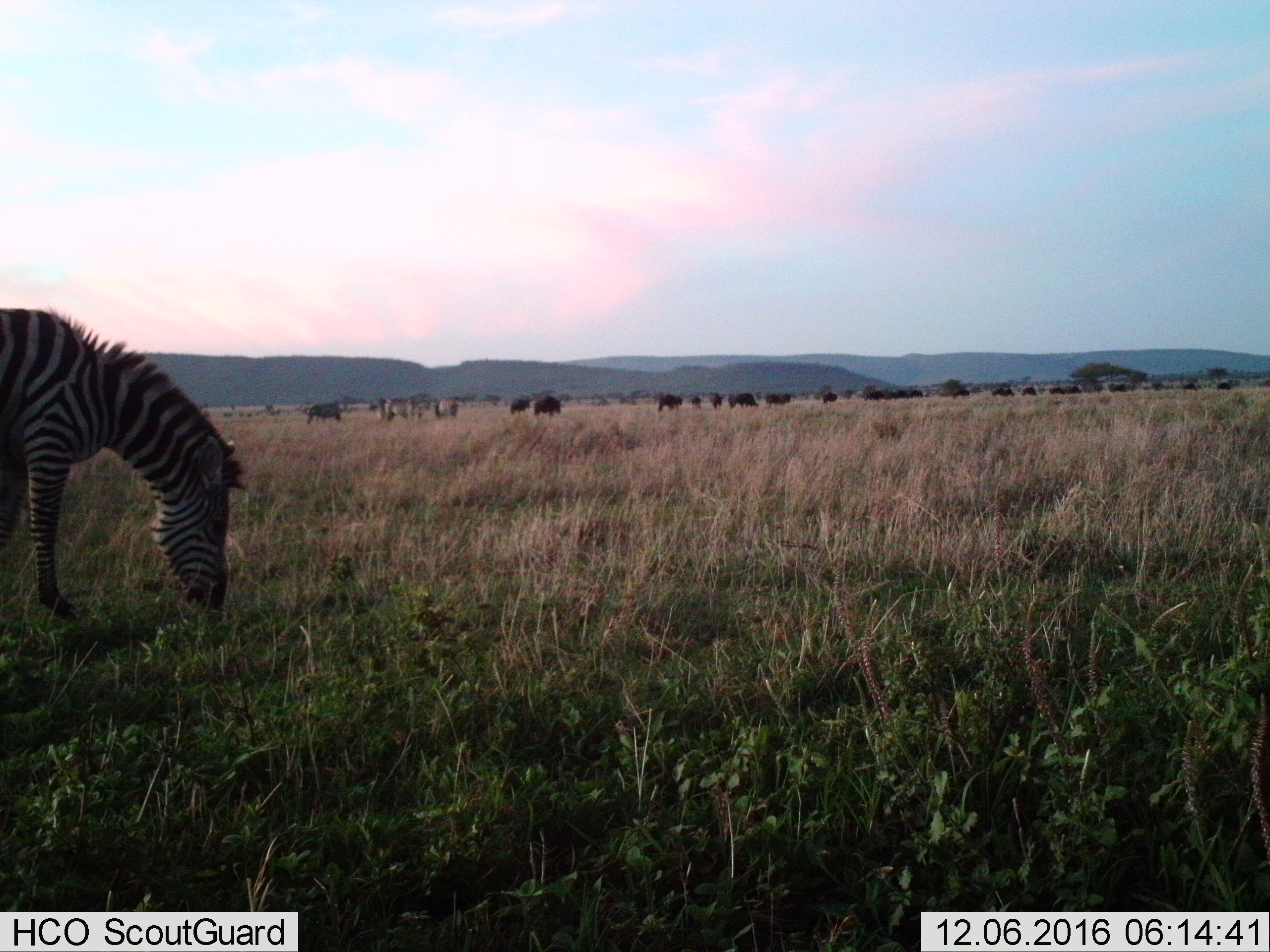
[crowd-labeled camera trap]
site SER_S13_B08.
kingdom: Animalia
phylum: Chordata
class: Mammalia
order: Artiodactyla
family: Bovidae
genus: Connochaetes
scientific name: Connochaetes taurinus taurinus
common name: blue wildebeest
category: wildebeestblue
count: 11-50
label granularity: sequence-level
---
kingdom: Animalia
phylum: Chordata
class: Mammalia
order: Perissodactyla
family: Equidae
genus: Equus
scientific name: Equus quagga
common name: plains zebra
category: zebraplains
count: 1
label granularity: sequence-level